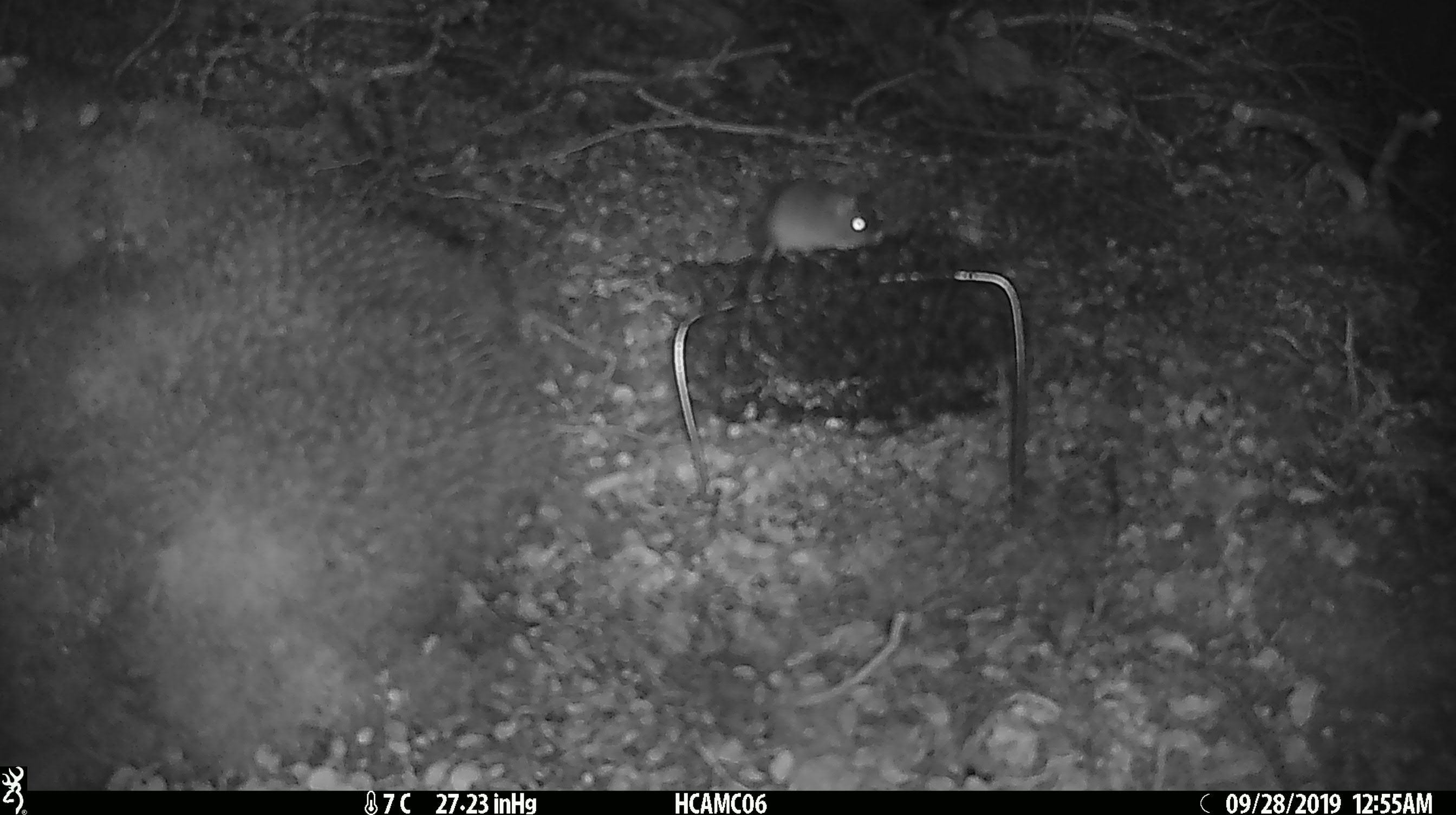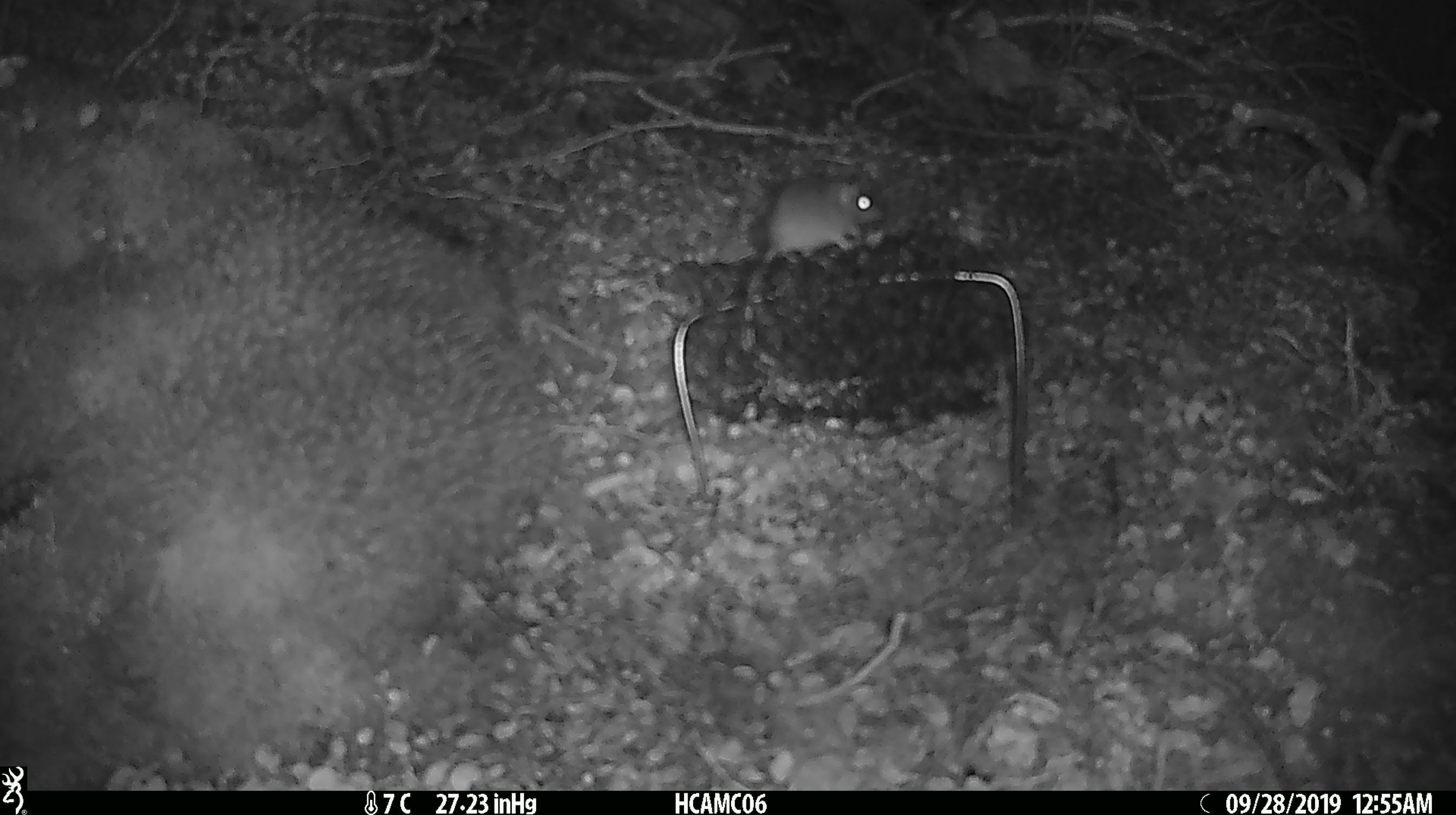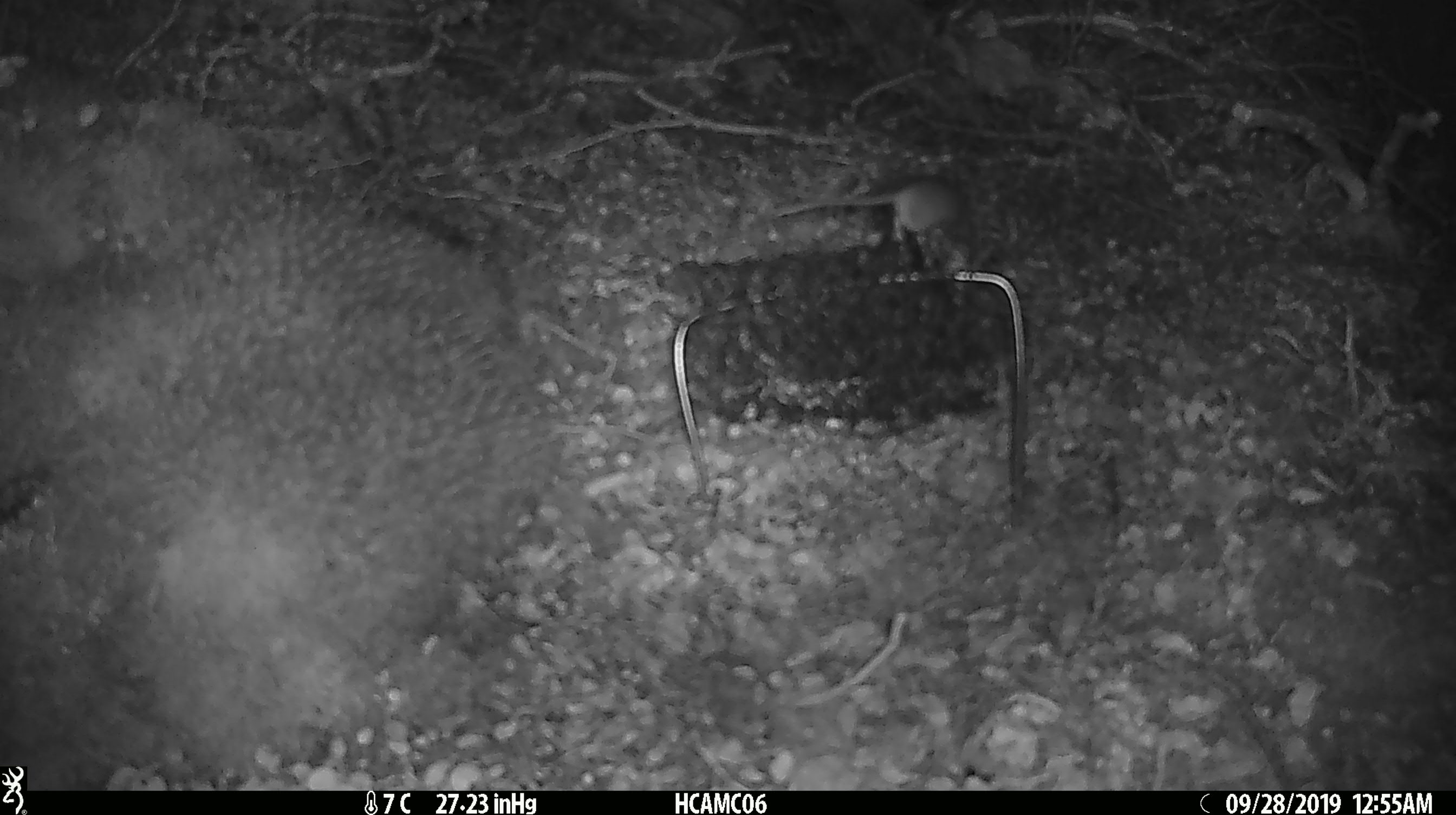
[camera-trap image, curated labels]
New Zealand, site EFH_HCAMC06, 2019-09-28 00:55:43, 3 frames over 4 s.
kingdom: Animalia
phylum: Chordata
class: Mammalia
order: Rodentia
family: Muridae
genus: Mus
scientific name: Mus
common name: mouse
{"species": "mouse (Mus)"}